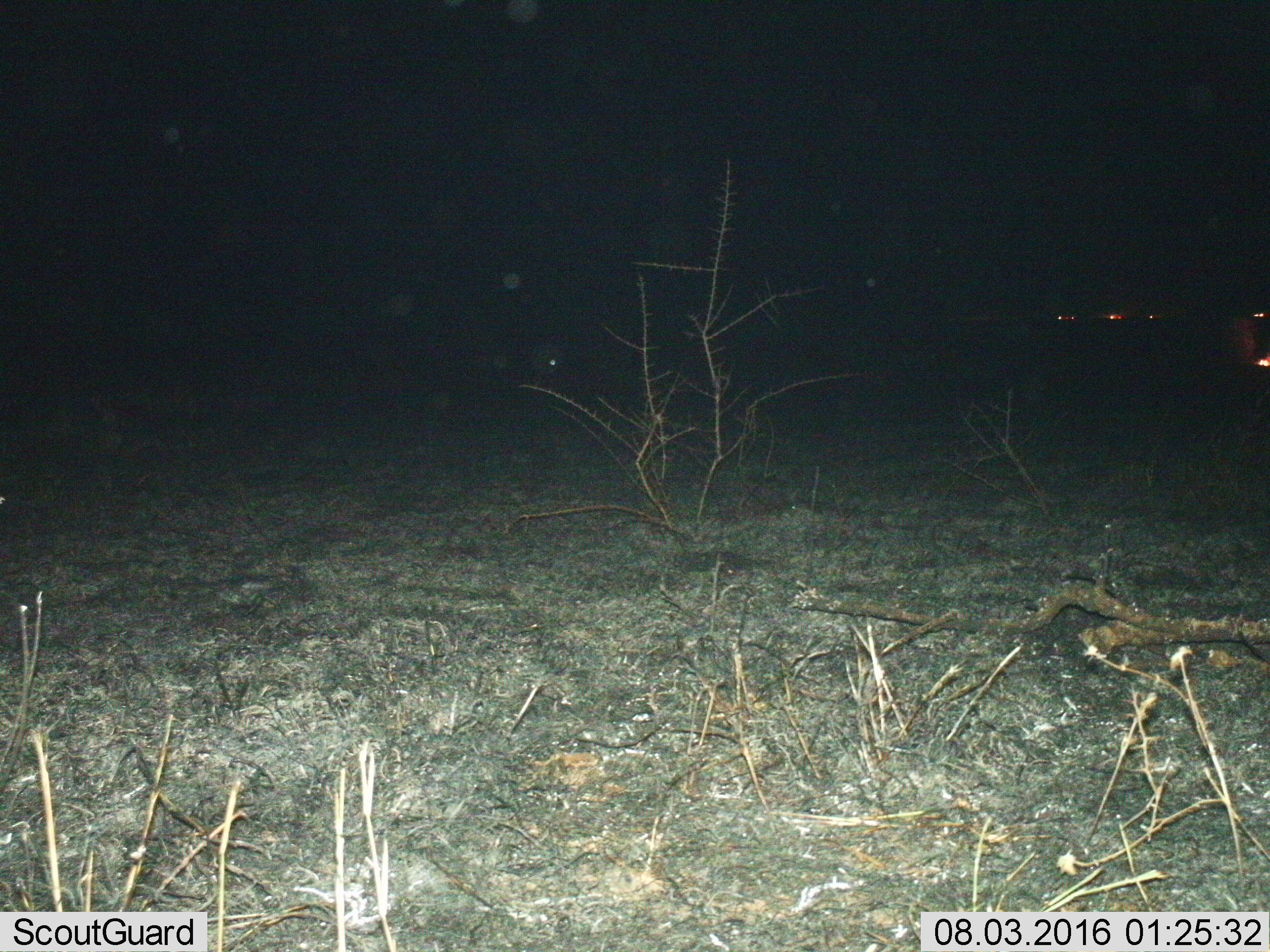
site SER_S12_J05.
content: unidentified animal